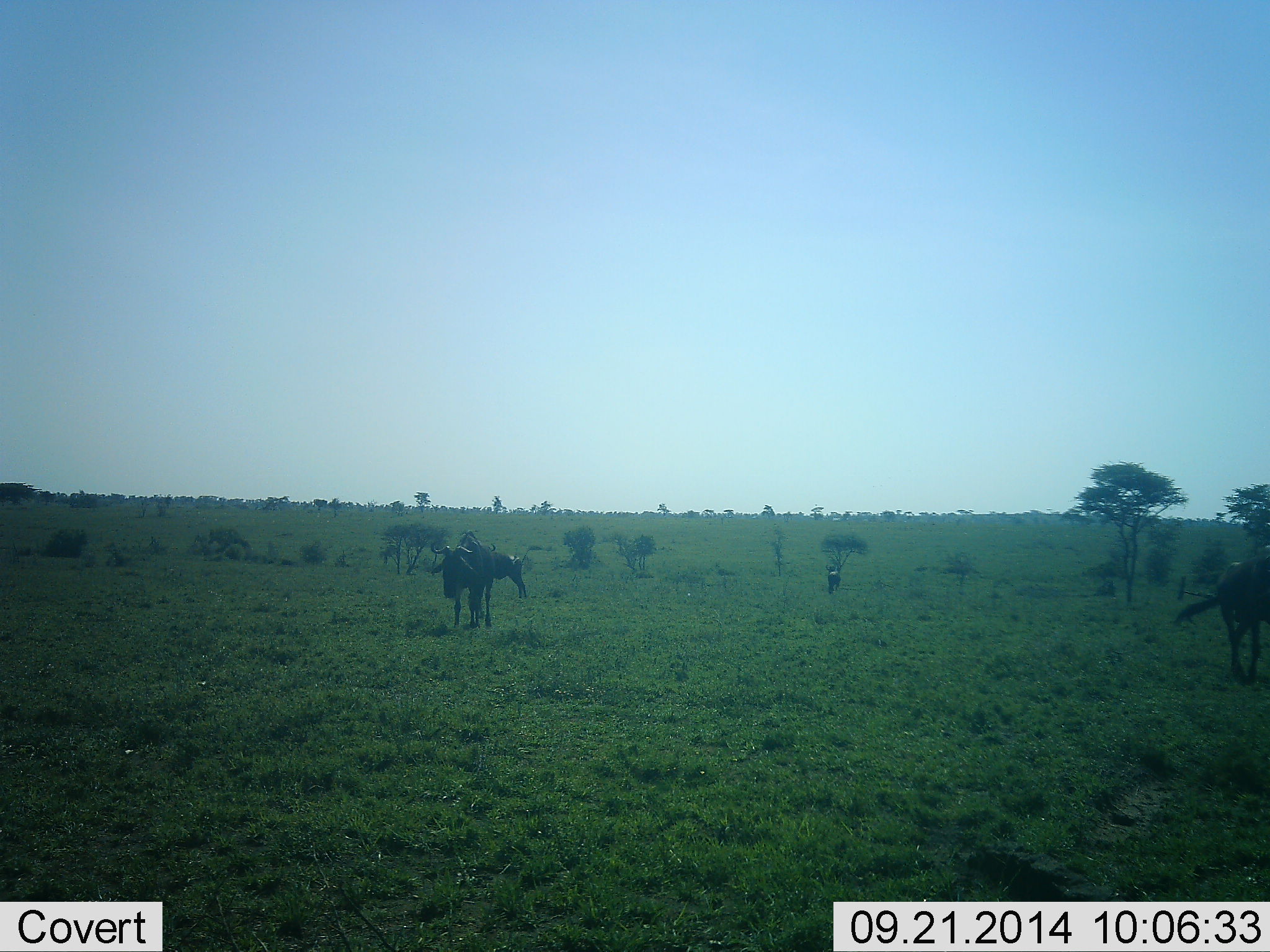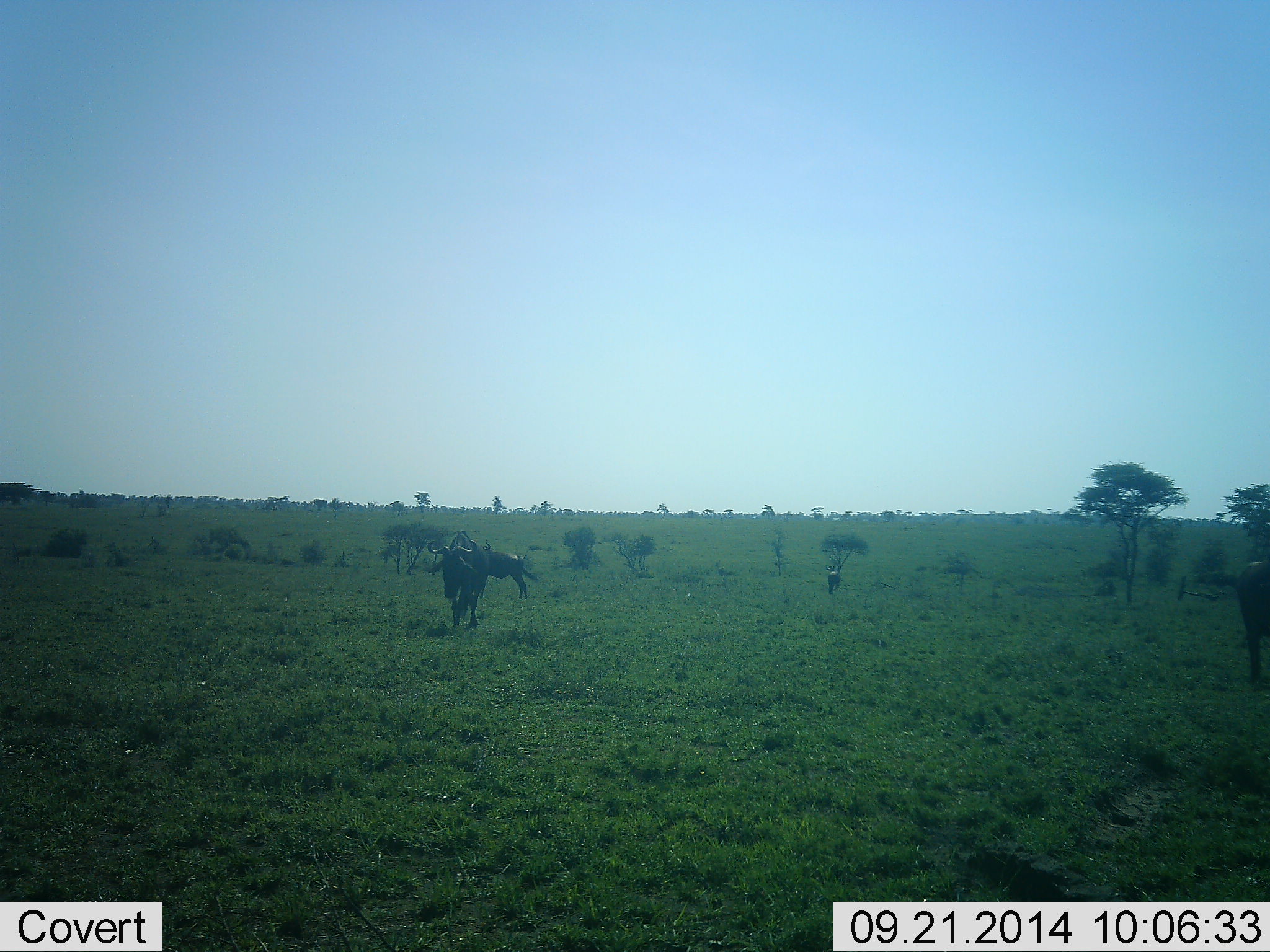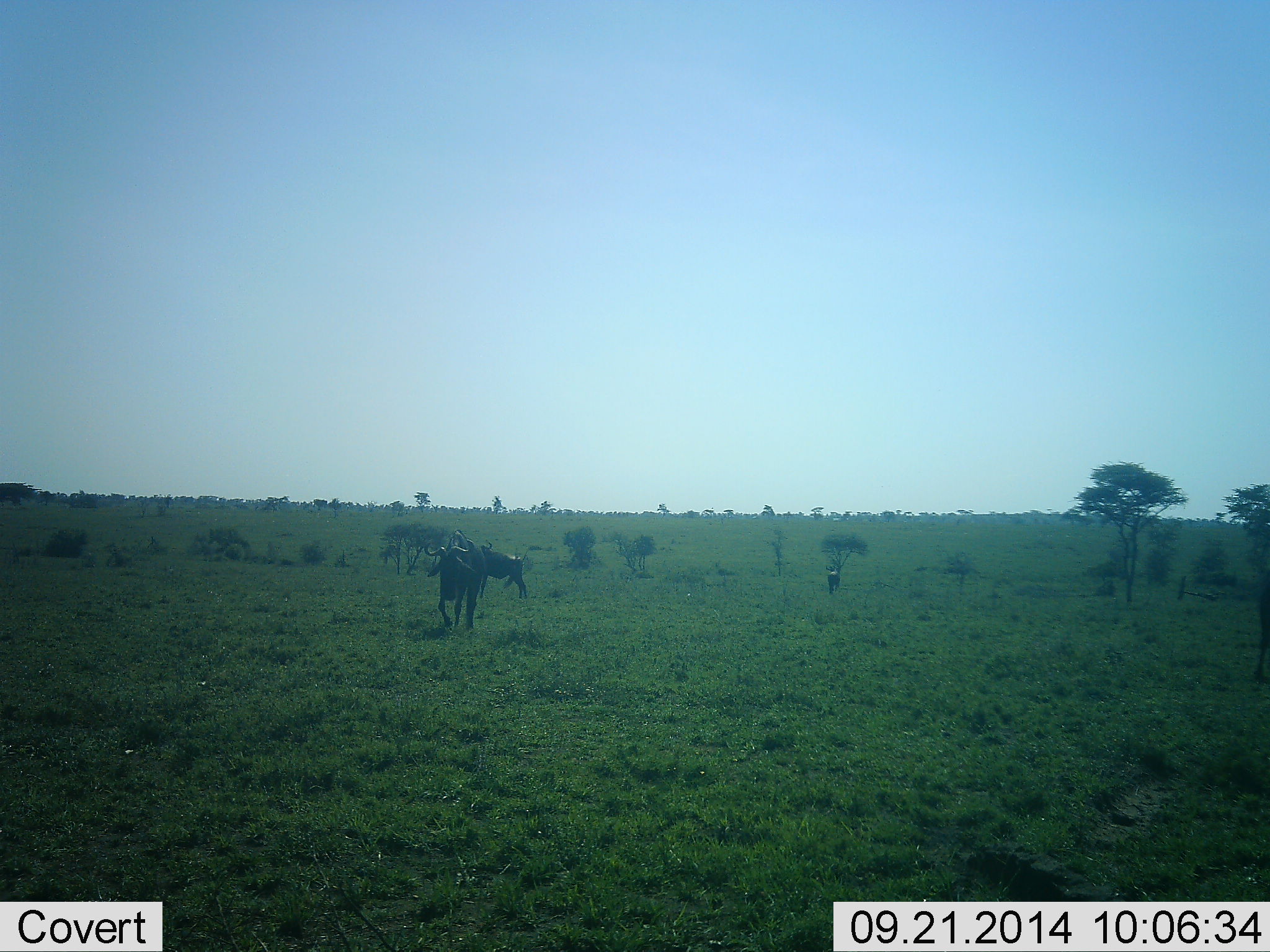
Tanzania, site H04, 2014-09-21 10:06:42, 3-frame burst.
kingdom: Animalia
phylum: Chordata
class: Mammalia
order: Artiodactyla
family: Bovidae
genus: Connochaetes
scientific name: Connochaetes taurinus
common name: blue wildebeest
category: wildebeest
Wildebeest (blue wildebeest) (Connochaetes taurinus), count 3. Behavior (volunteer vote fractions): standing 50%, resting 10%, moving 60%, interacting 0%. Young present (vote fraction): 0%. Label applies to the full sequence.